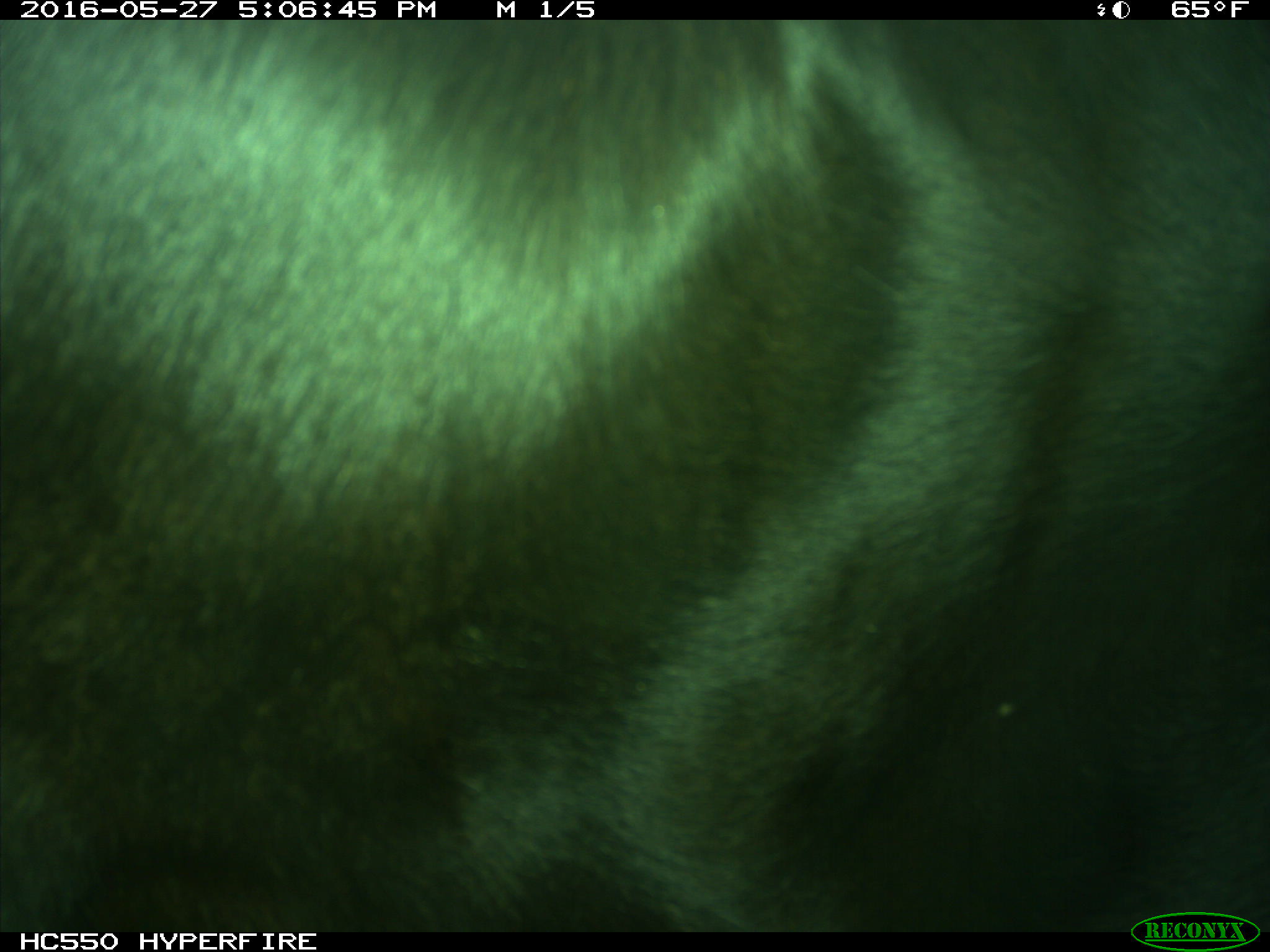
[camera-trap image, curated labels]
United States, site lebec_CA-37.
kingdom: Animalia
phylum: Chordata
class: Mammalia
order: Artiodactyla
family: Bovidae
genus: Bos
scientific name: Bos taurus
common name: domestic cow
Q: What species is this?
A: Bos taurus (domestic cow).